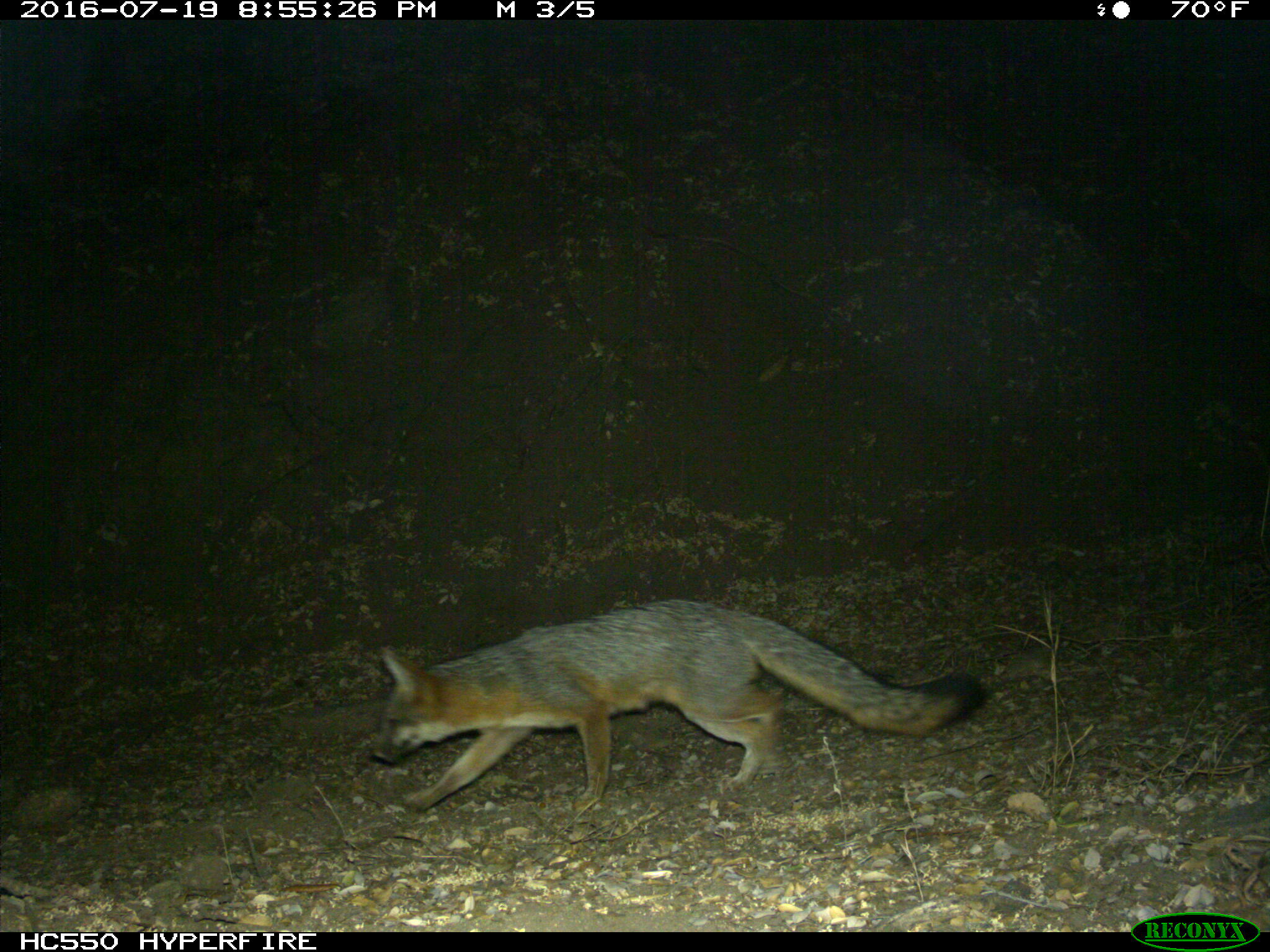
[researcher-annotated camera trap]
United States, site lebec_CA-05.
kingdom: Animalia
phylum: Chordata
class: Mammalia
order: Carnivora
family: Canidae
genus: Urocyon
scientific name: Urocyon cinereoargenteus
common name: gray fox